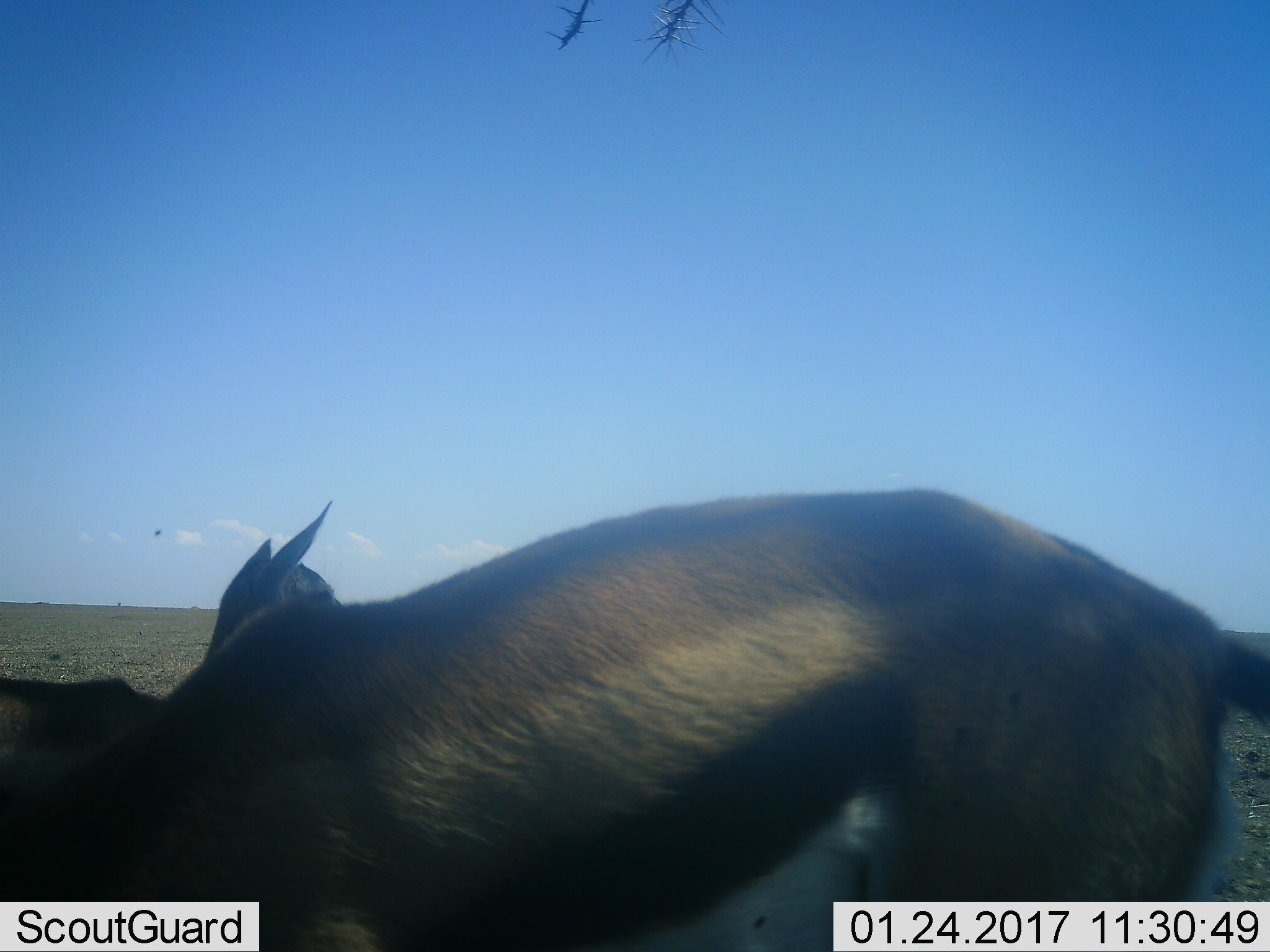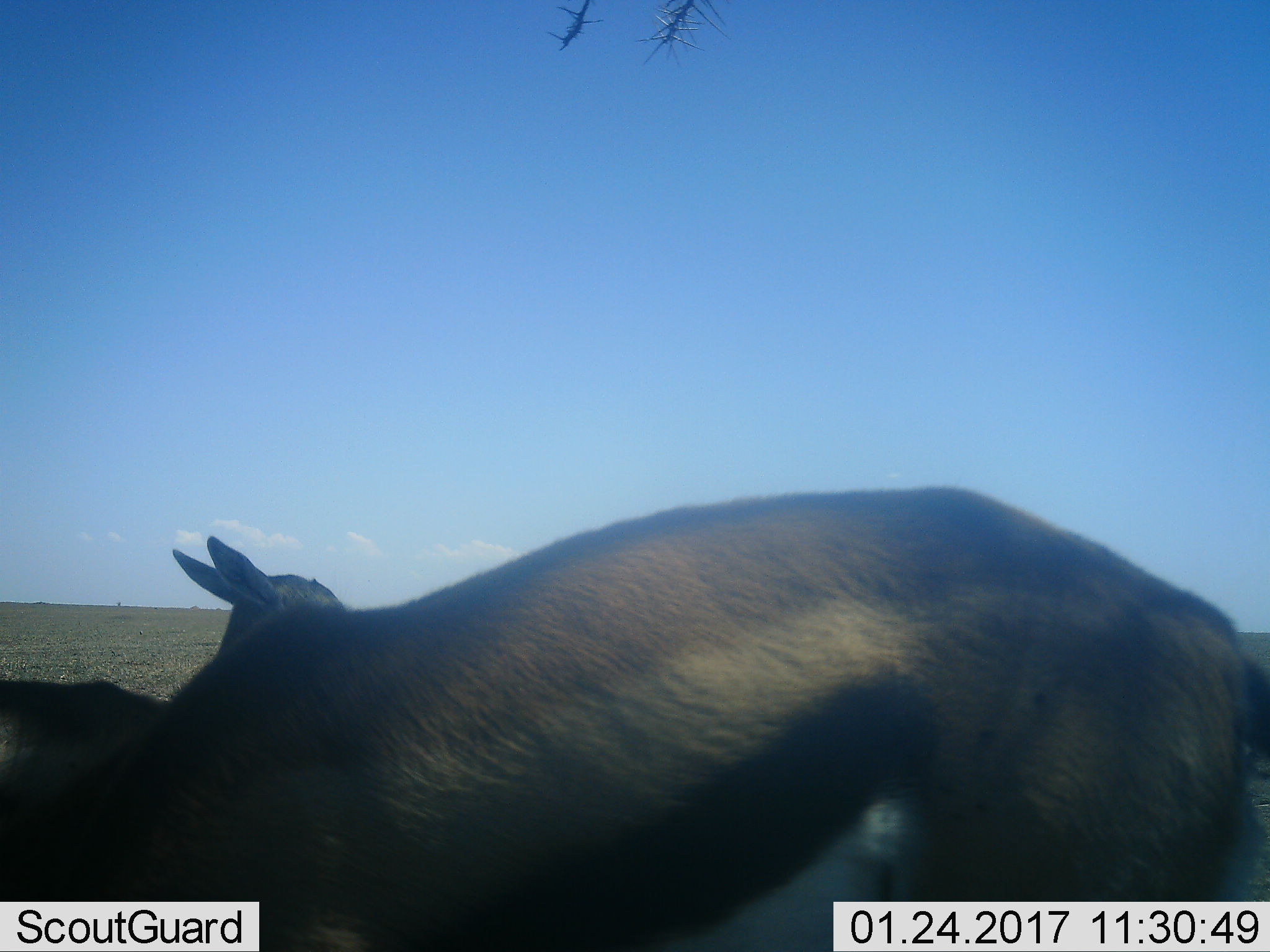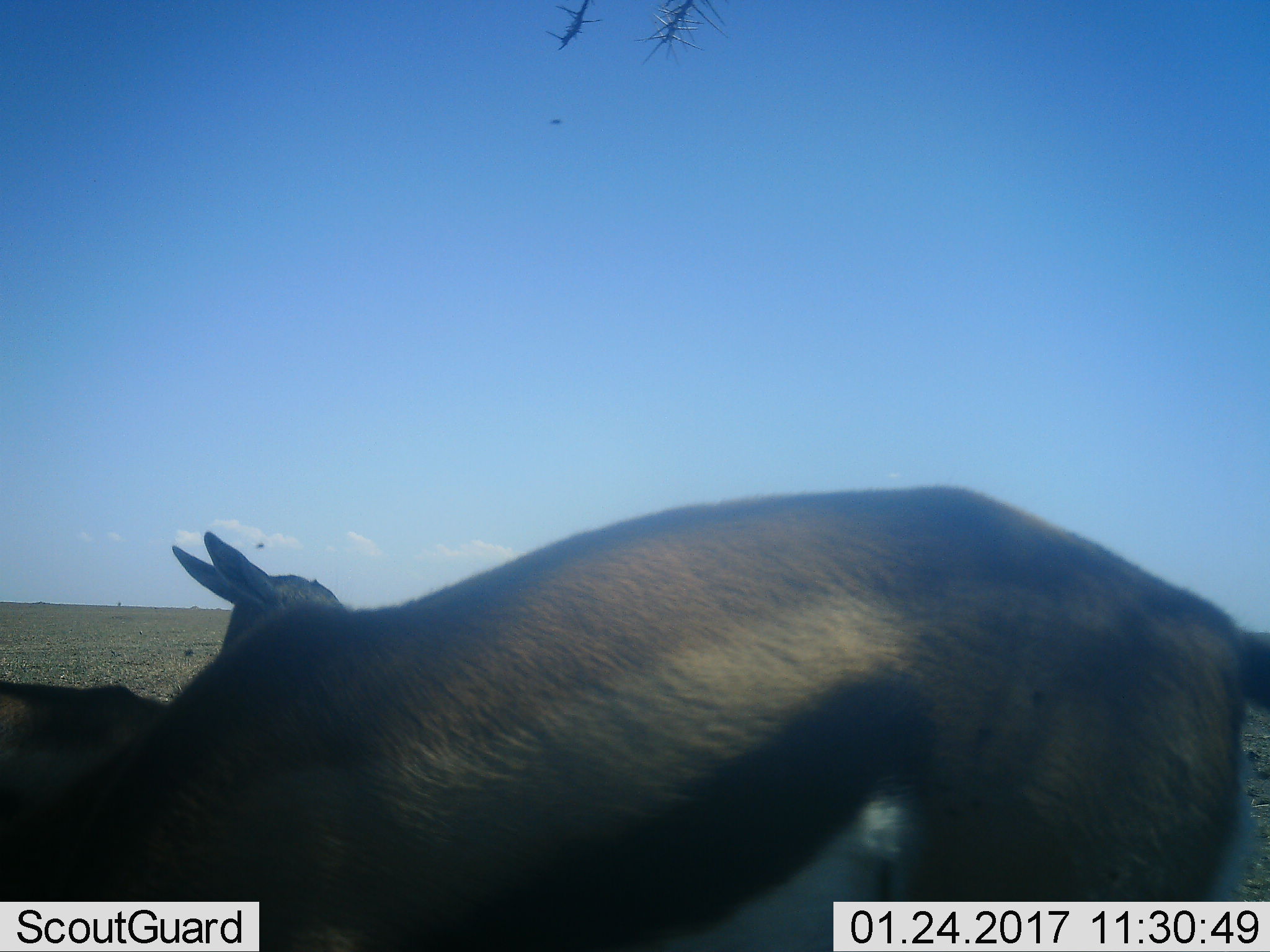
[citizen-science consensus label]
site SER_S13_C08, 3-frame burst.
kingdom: Animalia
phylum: Chordata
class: Mammalia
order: Artiodactyla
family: Bovidae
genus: Eudorcas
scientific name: Eudorcas thomsonii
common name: thomson's gazelle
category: gazellethomsons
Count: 2.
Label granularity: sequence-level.